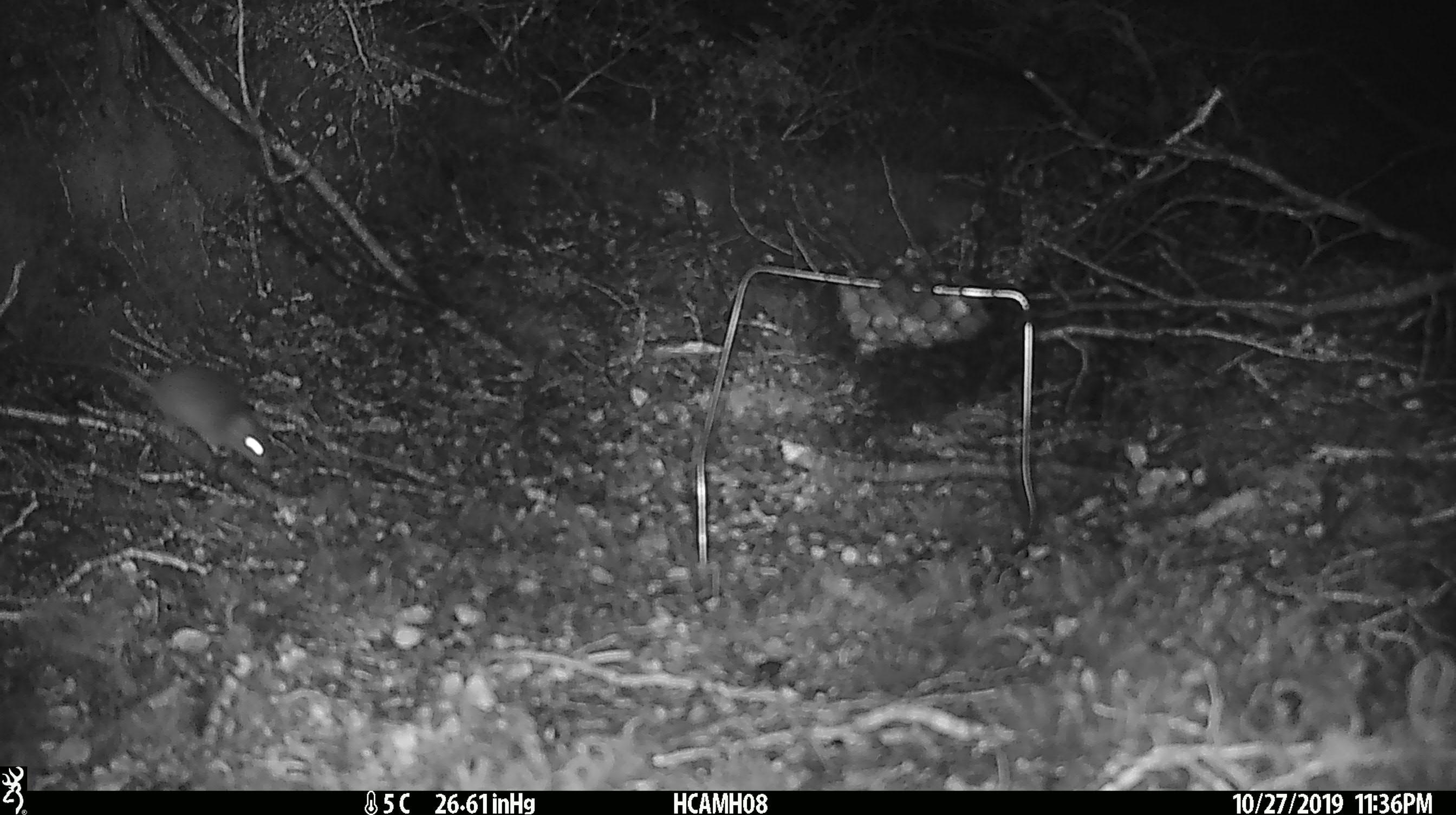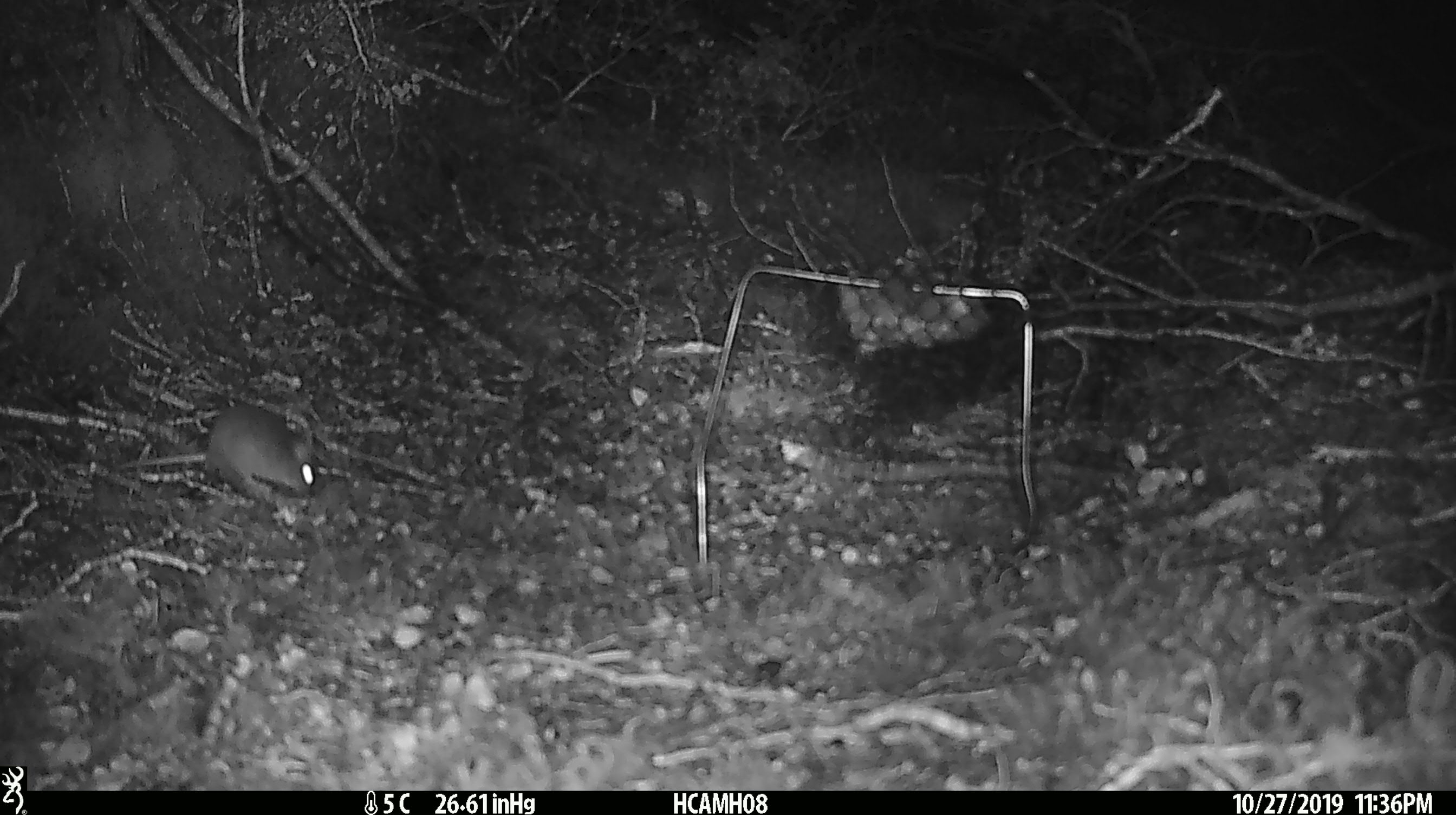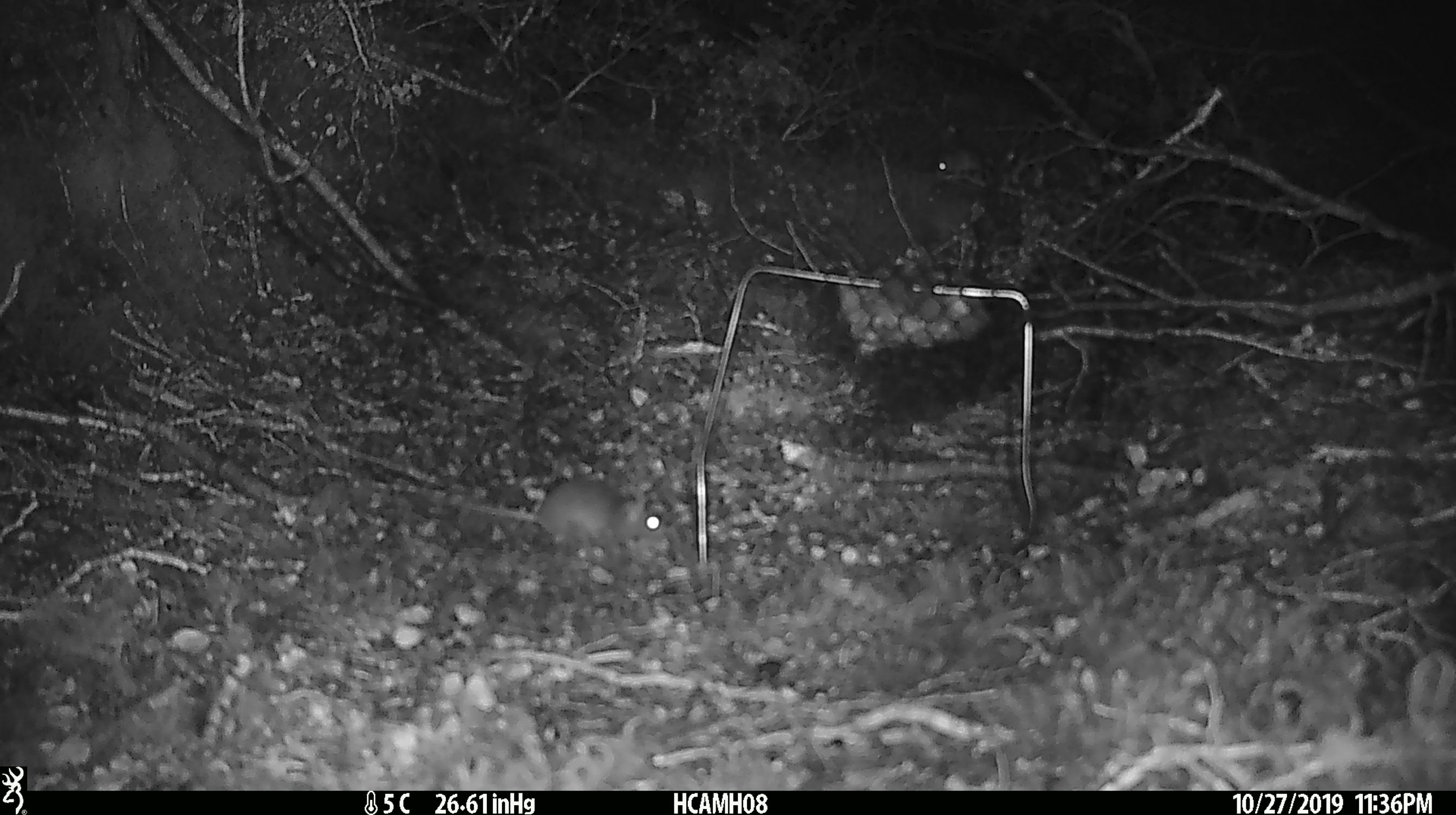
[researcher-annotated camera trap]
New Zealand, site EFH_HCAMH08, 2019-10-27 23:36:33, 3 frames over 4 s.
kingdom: Animalia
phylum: Chordata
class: Mammalia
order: Rodentia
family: Muridae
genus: Mus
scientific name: Mus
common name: mouse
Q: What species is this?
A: Mouse (Mus).